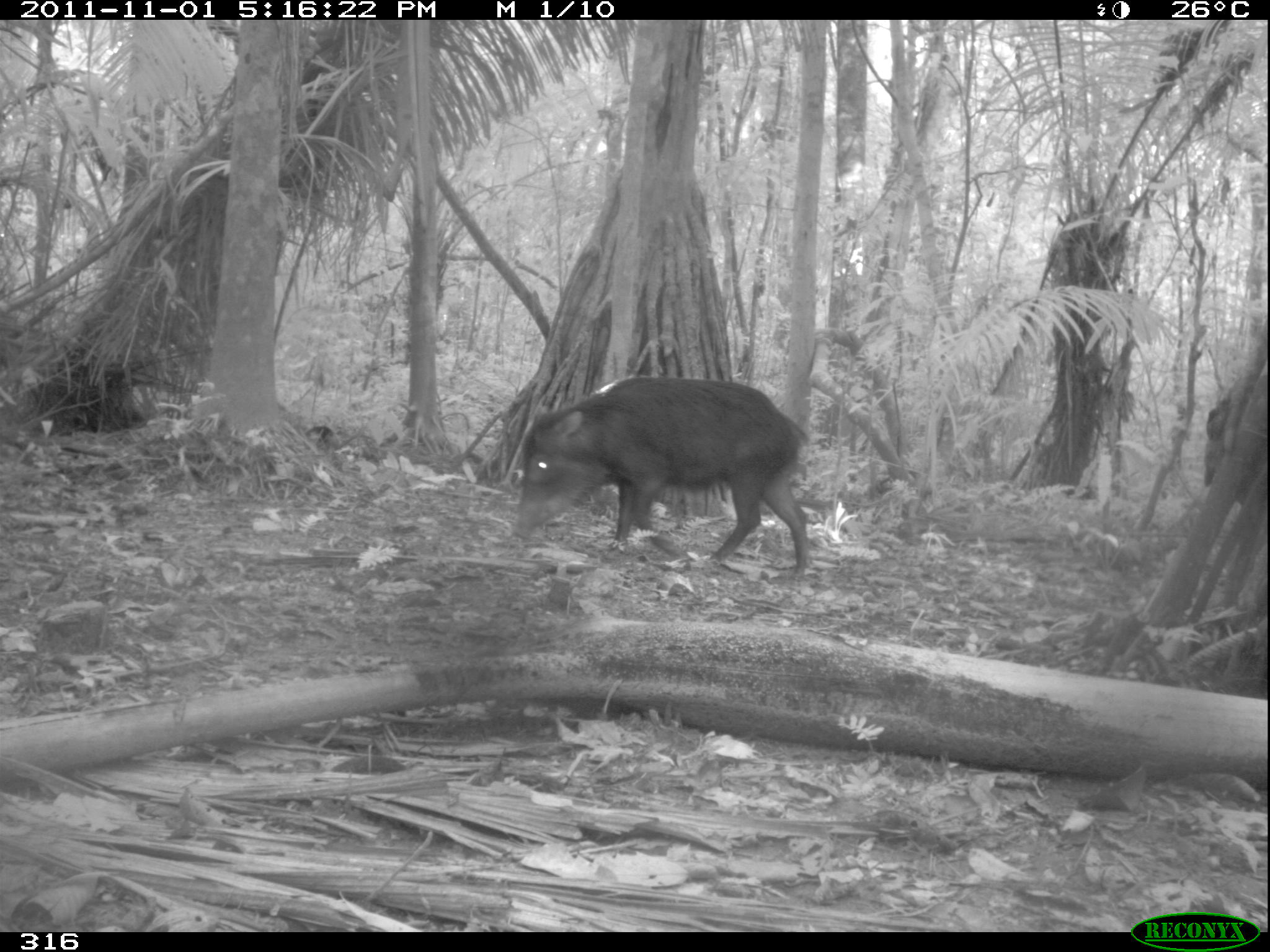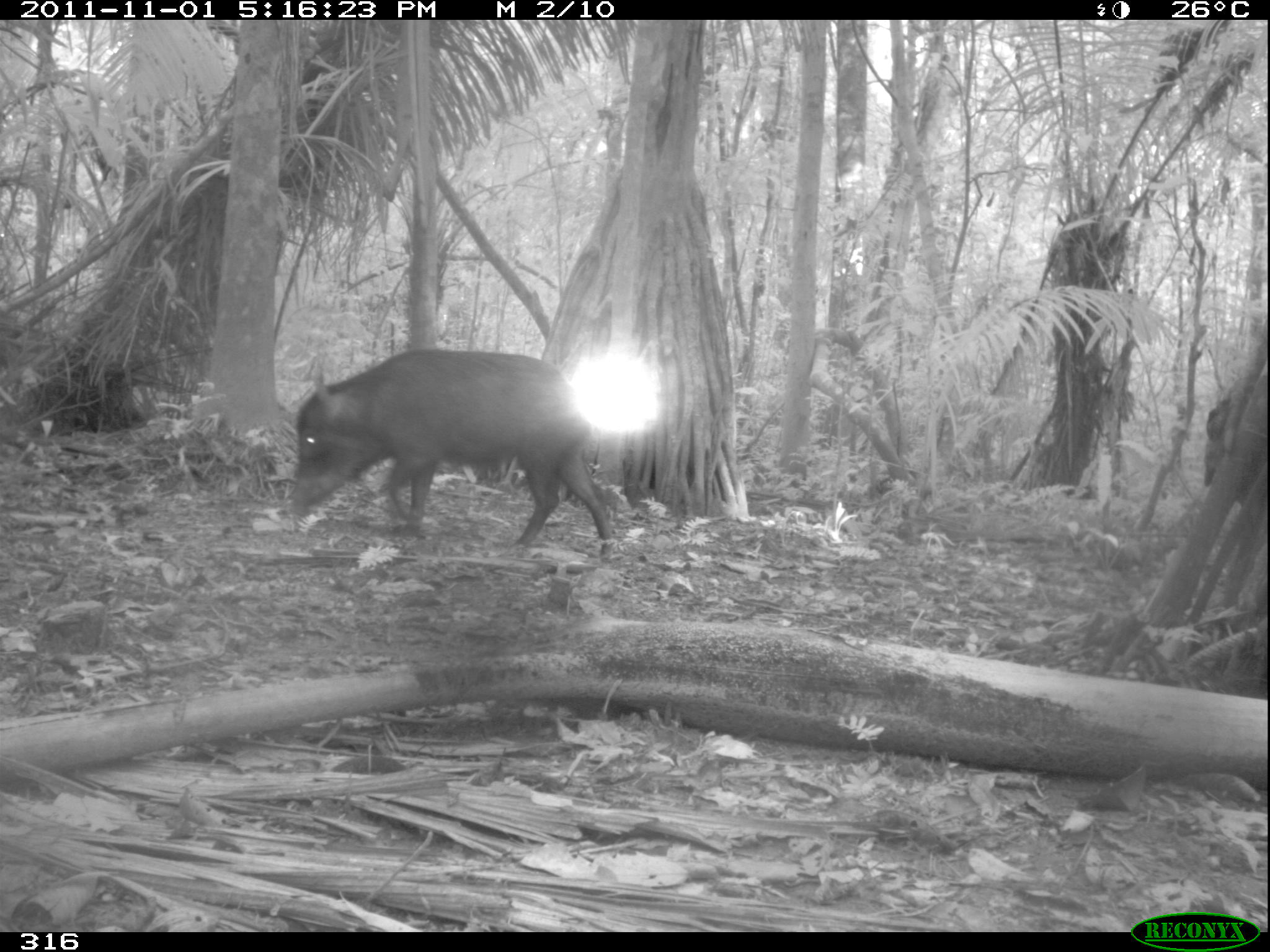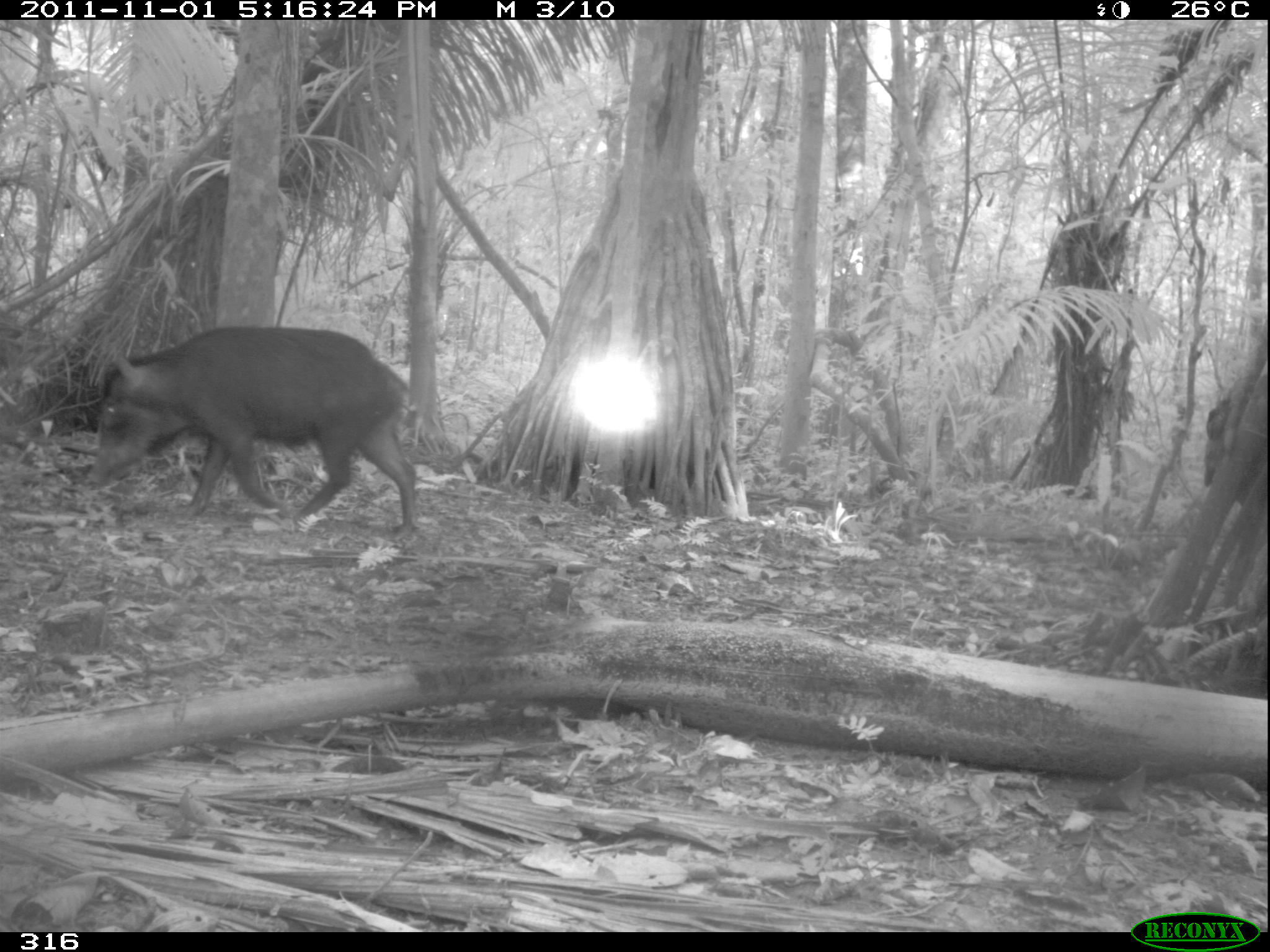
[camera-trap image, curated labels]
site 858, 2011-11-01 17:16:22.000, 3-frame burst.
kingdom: Animalia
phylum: Chordata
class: Mammalia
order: Artiodactyla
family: Tayassuidae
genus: Tayassu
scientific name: Tayassu pecari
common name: white-lipped peccary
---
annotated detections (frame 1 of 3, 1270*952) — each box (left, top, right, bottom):
tayassu pecari: (505, 373, 815, 580)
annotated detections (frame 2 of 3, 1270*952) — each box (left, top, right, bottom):
tayassu pecari: (289, 348, 616, 562)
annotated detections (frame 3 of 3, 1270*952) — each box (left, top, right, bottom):
tayassu pecari: (85, 321, 420, 533)